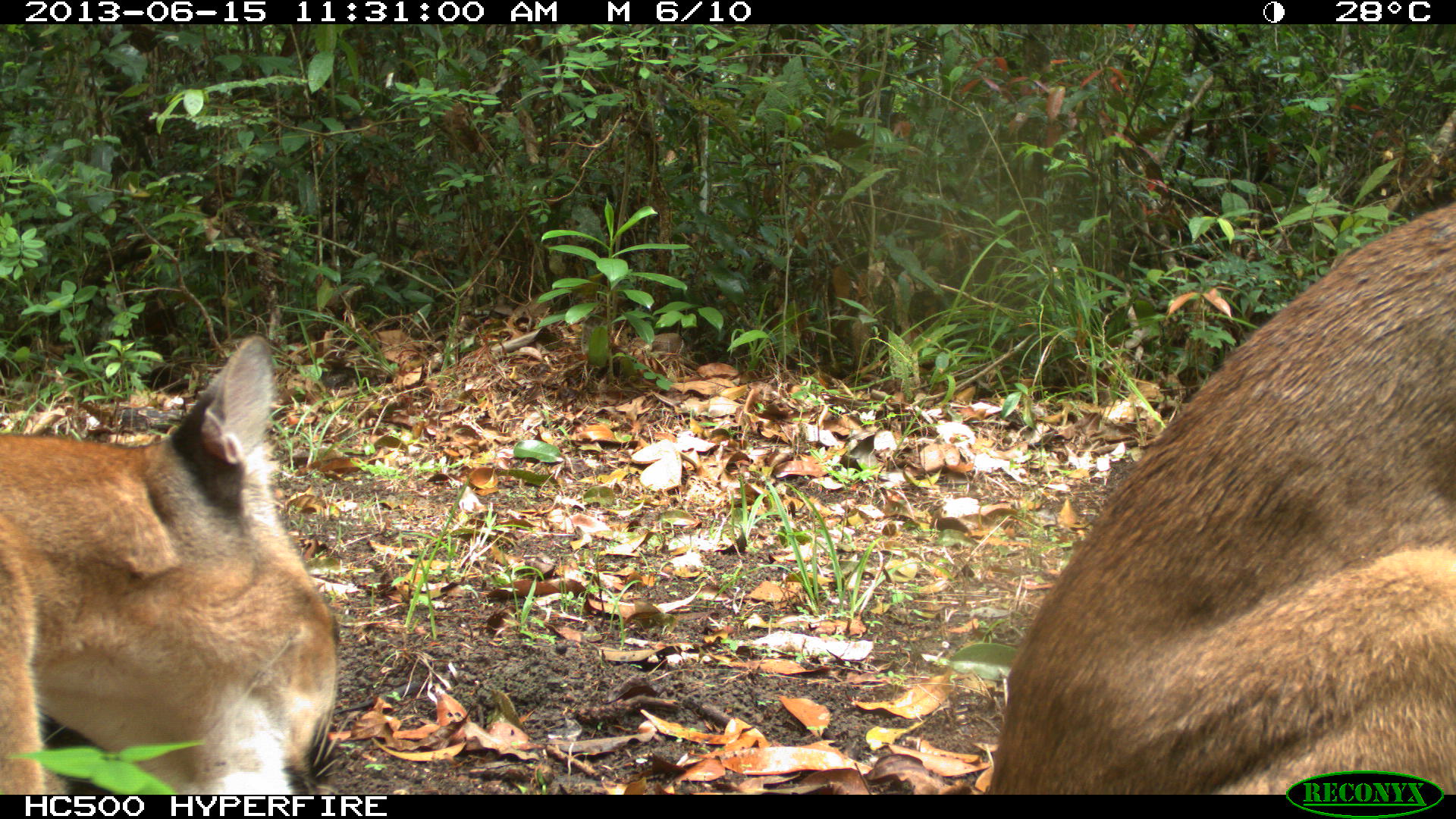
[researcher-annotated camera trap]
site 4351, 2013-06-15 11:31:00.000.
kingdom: Animalia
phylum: Chordata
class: Mammalia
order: Carnivora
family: Felidae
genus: Puma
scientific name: Puma concolor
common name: mountain lion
Puma concolor (mountain lion), count 2.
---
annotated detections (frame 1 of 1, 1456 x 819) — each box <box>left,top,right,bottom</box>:
puma concolor: <box>986,191,1456,794</box>; <box>0,335,348,794</box>